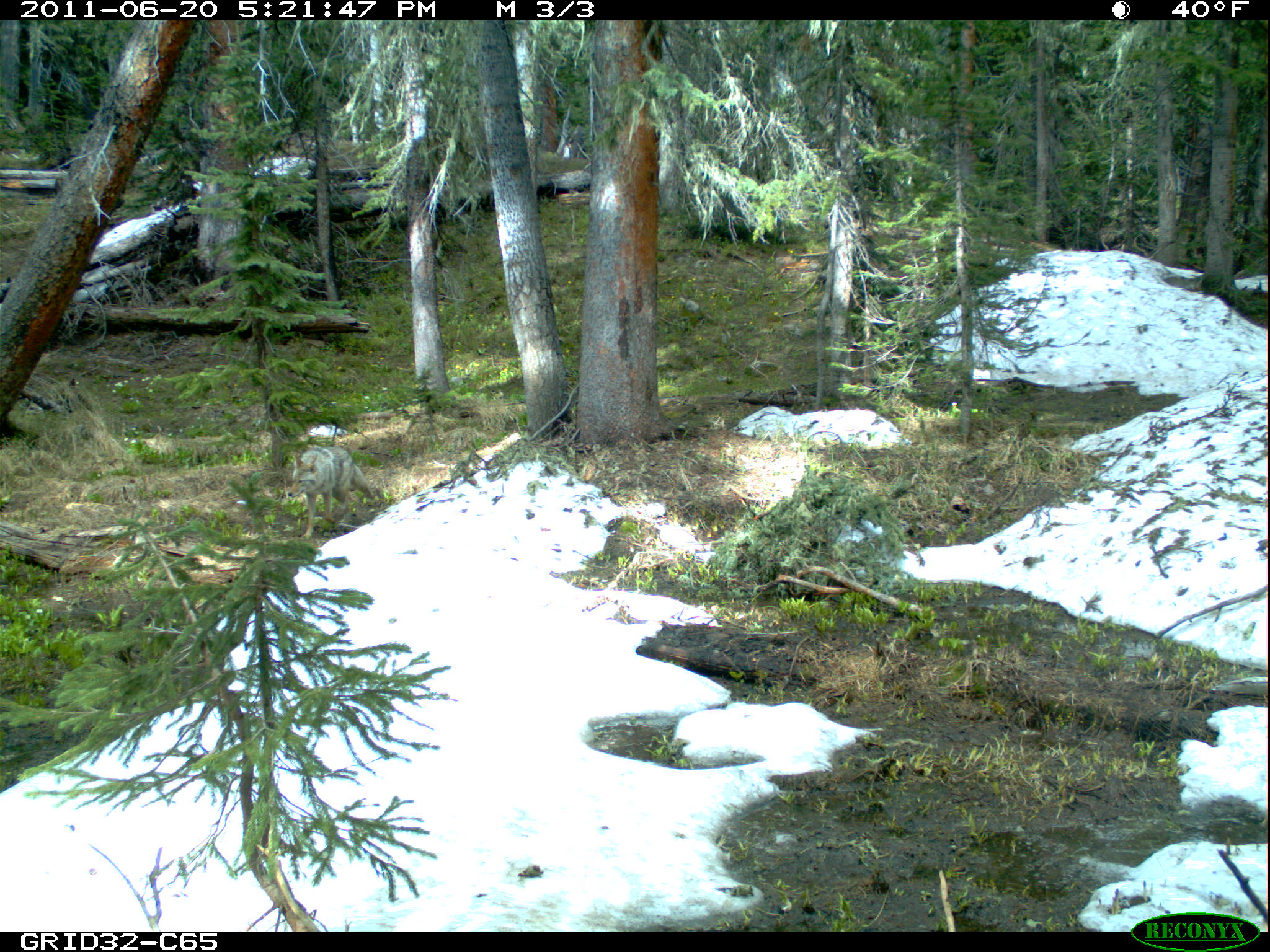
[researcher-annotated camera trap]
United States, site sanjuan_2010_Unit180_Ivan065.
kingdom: Animalia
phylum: Chordata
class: Mammalia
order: Carnivora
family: Canidae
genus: Canis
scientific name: Canis latrans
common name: coyote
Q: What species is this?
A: Canis latrans (coyote).